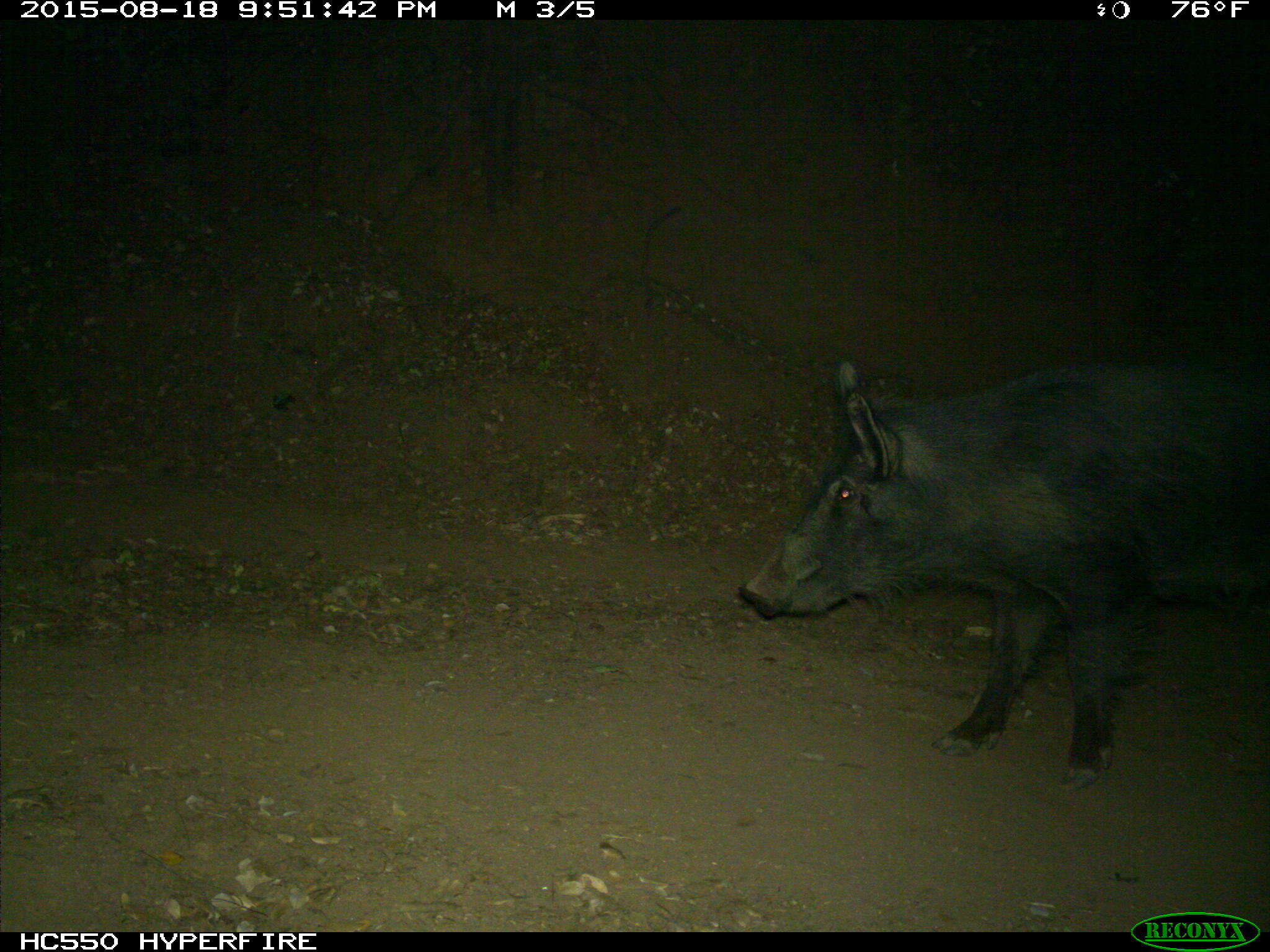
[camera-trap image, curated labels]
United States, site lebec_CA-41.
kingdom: Animalia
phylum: Chordata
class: Mammalia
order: Artiodactyla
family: Suidae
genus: Sus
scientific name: Sus scrofa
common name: wild boar